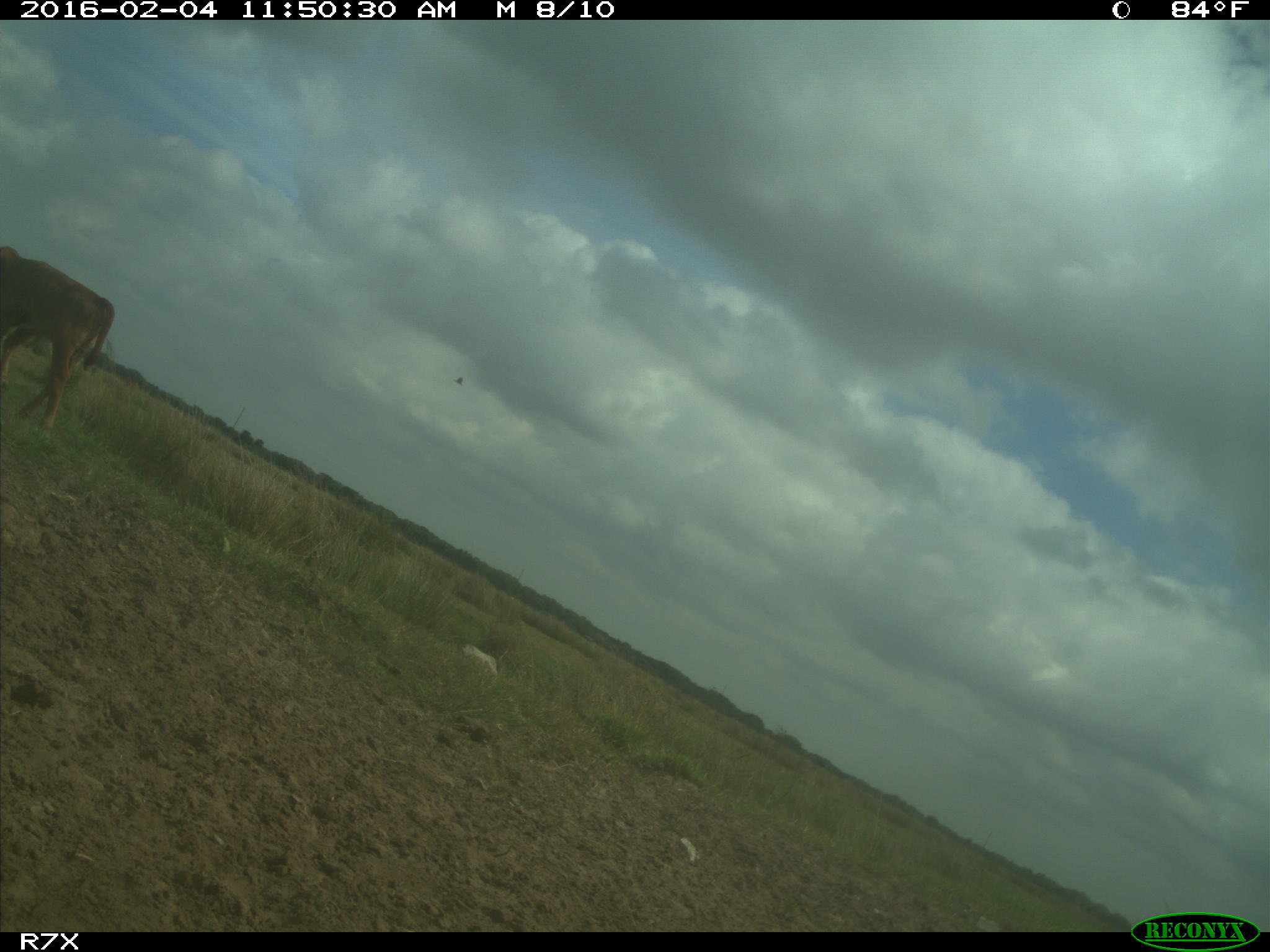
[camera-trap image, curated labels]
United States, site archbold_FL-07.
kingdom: Animalia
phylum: Chordata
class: Mammalia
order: Artiodactyla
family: Bovidae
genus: Bos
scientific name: Bos taurus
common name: domestic cow